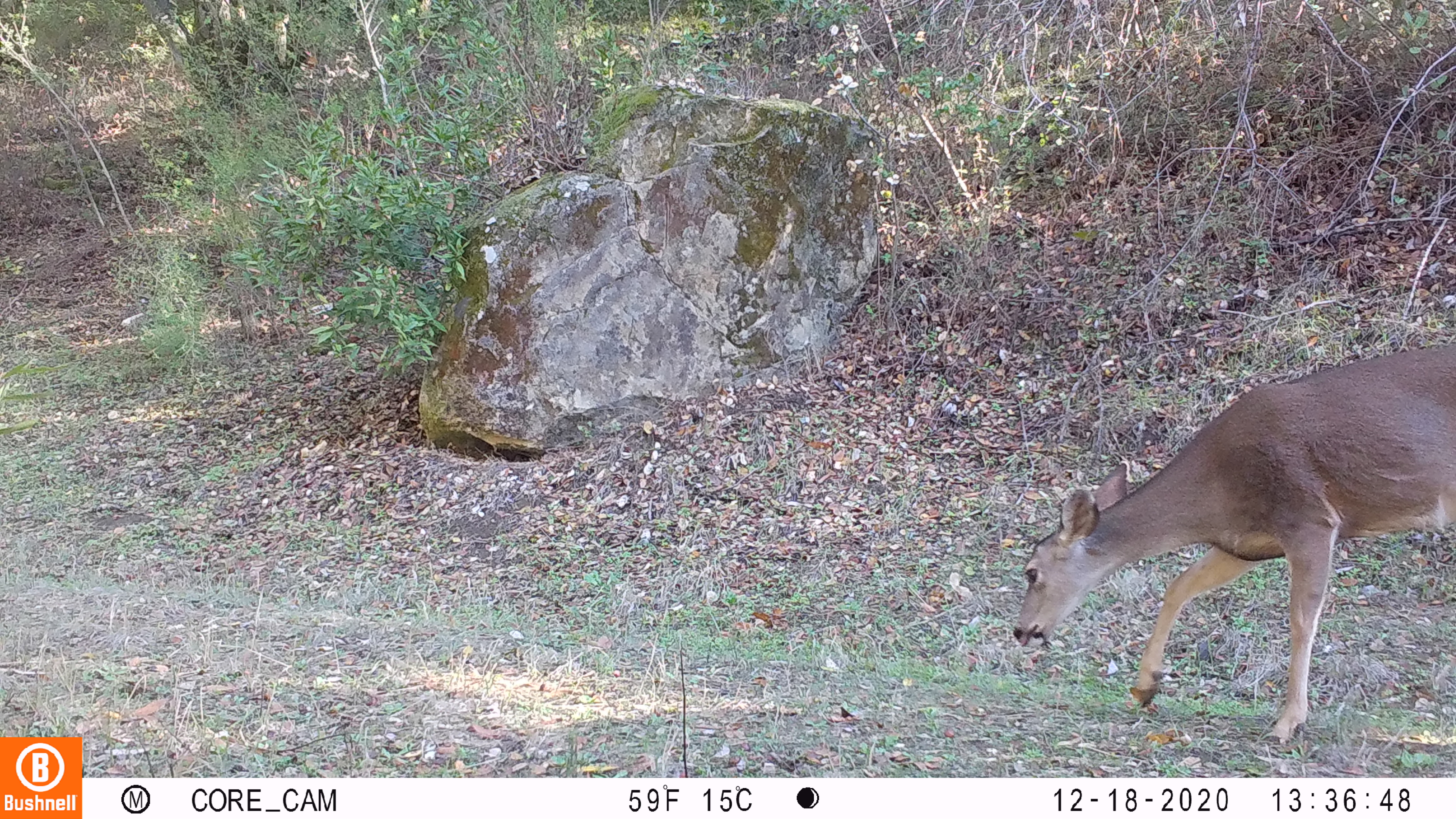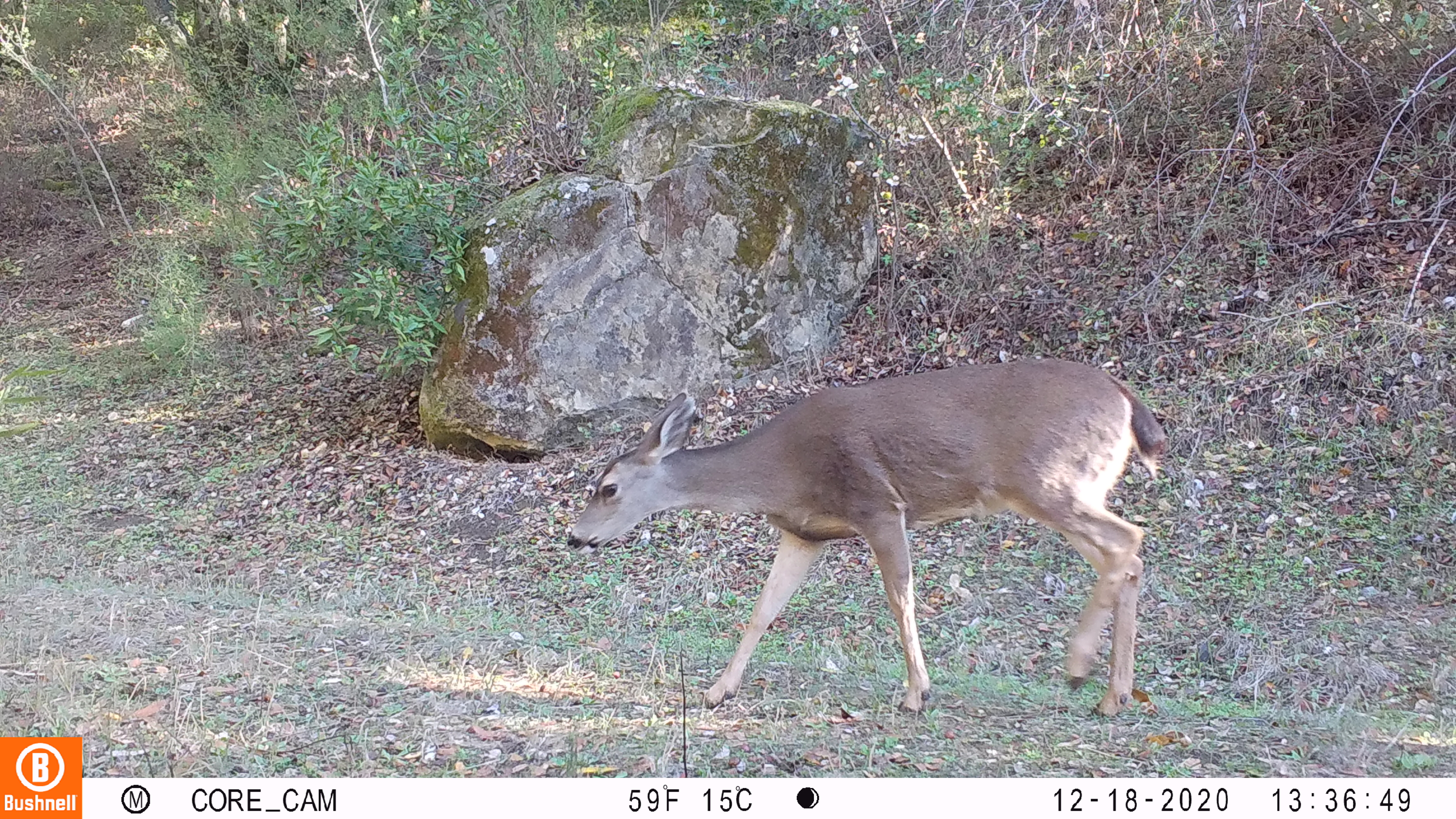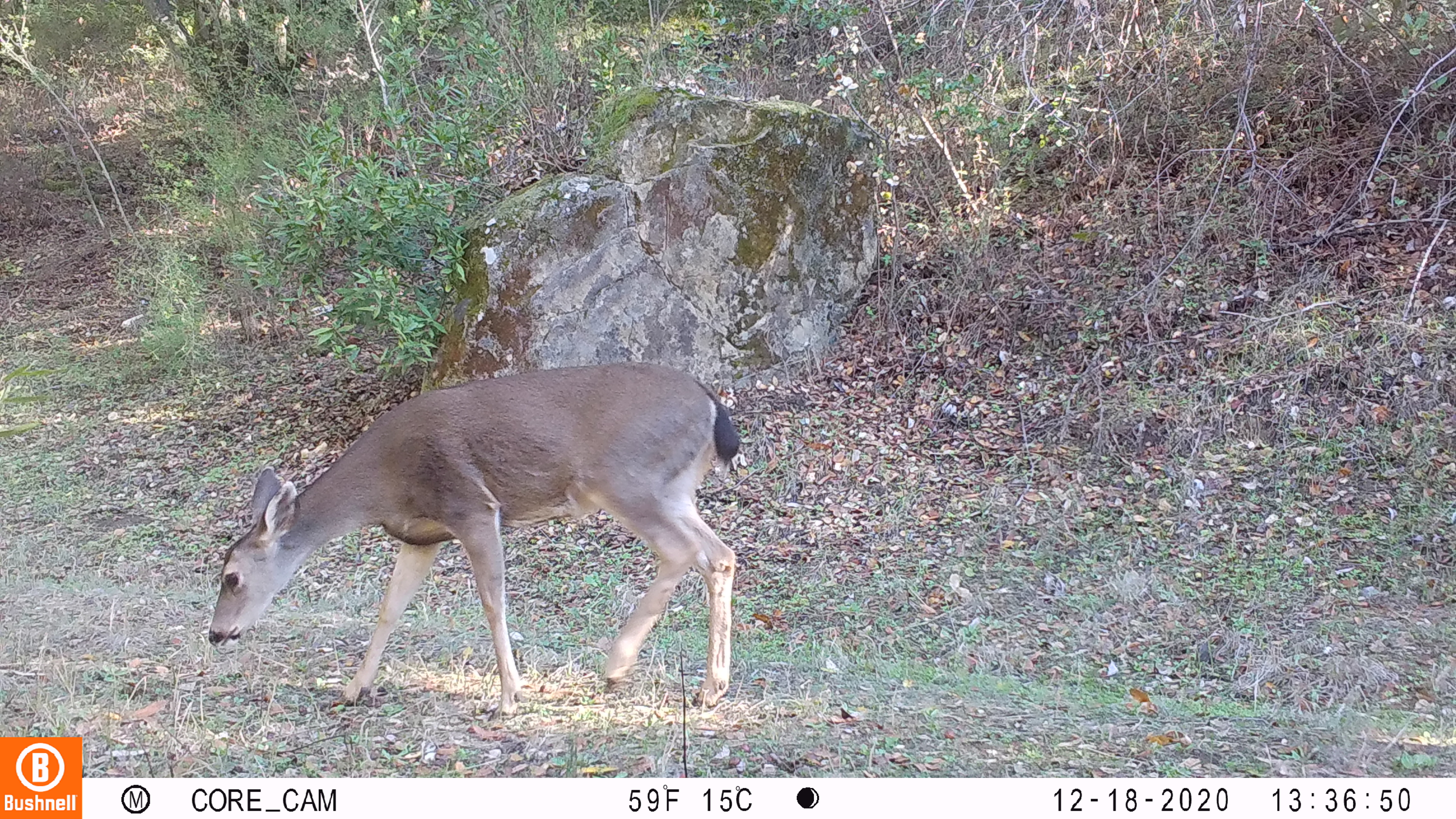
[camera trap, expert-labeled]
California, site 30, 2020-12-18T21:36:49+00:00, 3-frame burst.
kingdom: Animalia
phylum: Chordata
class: Mammalia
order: Artiodactyla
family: Cervidae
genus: Odocoileus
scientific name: Odocoileus hemionus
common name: mule deer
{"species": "mule deer (Odocoileus hemionus)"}